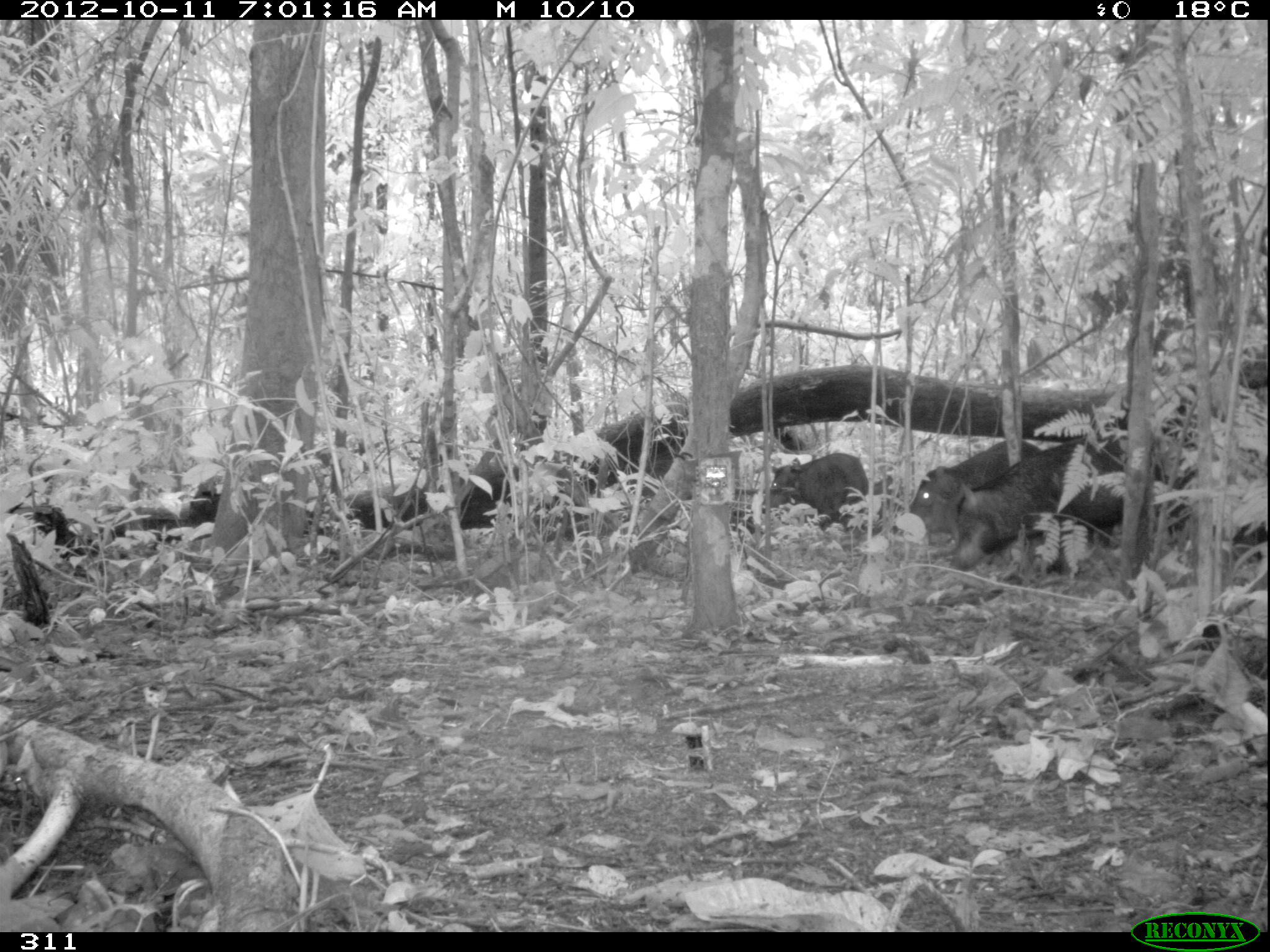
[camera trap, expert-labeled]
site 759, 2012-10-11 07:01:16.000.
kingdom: Animalia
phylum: Chordata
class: Mammalia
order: Artiodactyla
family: Tayassuidae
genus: Tayassu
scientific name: Tayassu pecari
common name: white-lipped peccary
Tayassu pecari (white-lipped peccary).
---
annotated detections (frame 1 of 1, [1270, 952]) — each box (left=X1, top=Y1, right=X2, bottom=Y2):
tayassu pecari: (left=953, top=434, right=1195, bottom=569); (left=908, top=439, right=1044, bottom=540); (left=769, top=452, right=869, bottom=531)